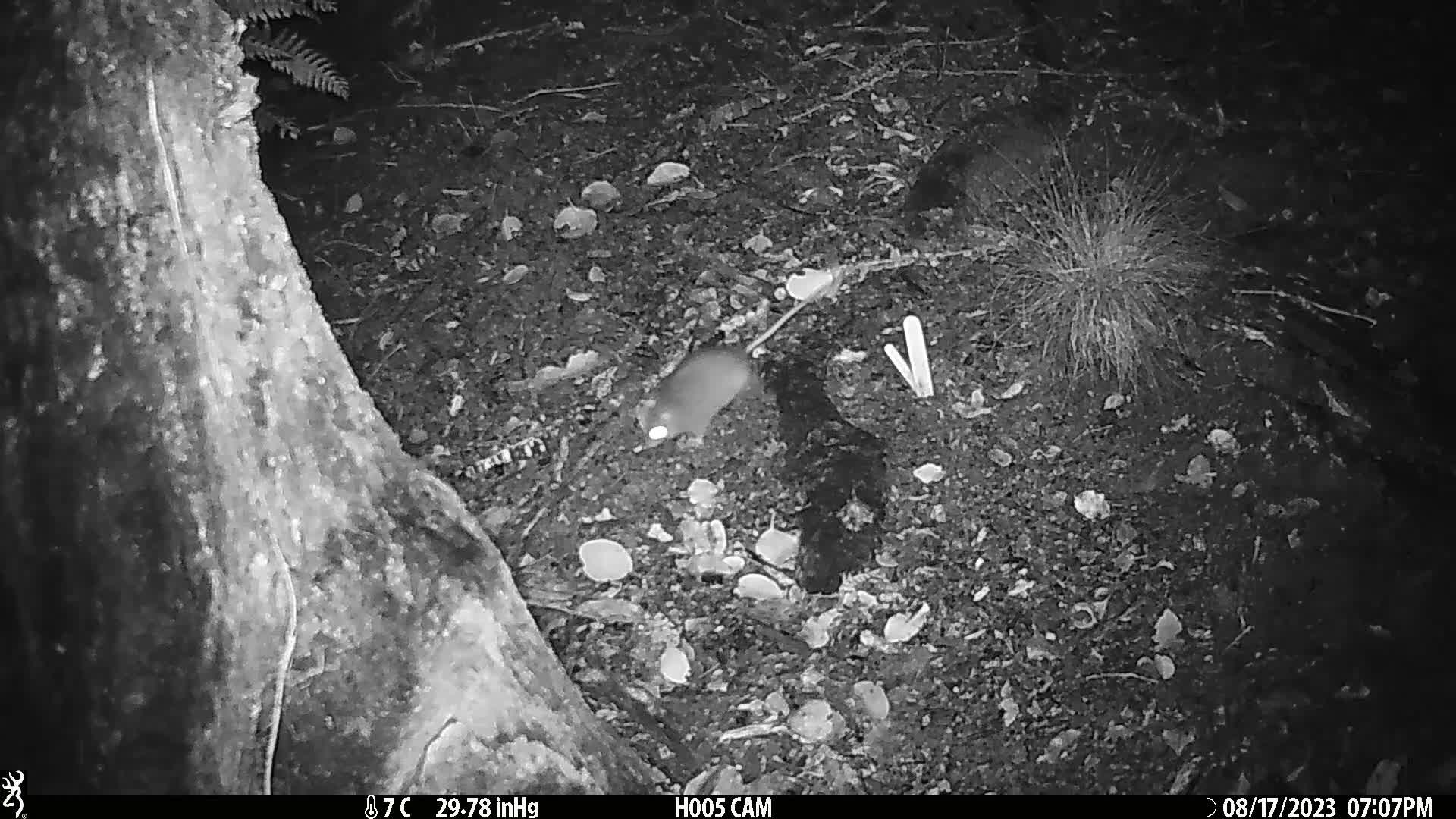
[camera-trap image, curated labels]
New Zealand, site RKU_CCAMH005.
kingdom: Animalia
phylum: Chordata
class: Mammalia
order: Rodentia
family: Muridae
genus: Rattus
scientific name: Rattus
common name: rat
Rat (Rattus).